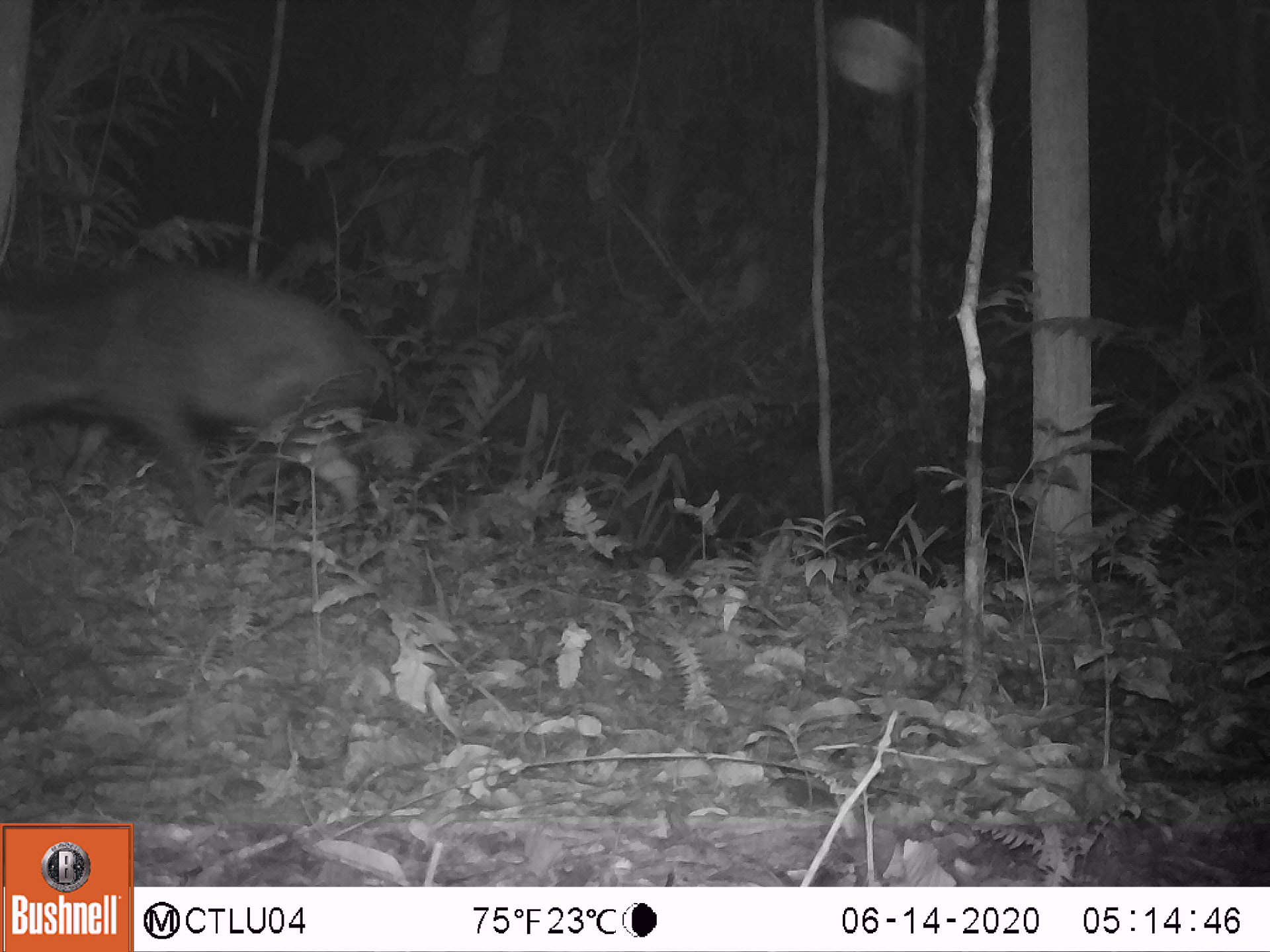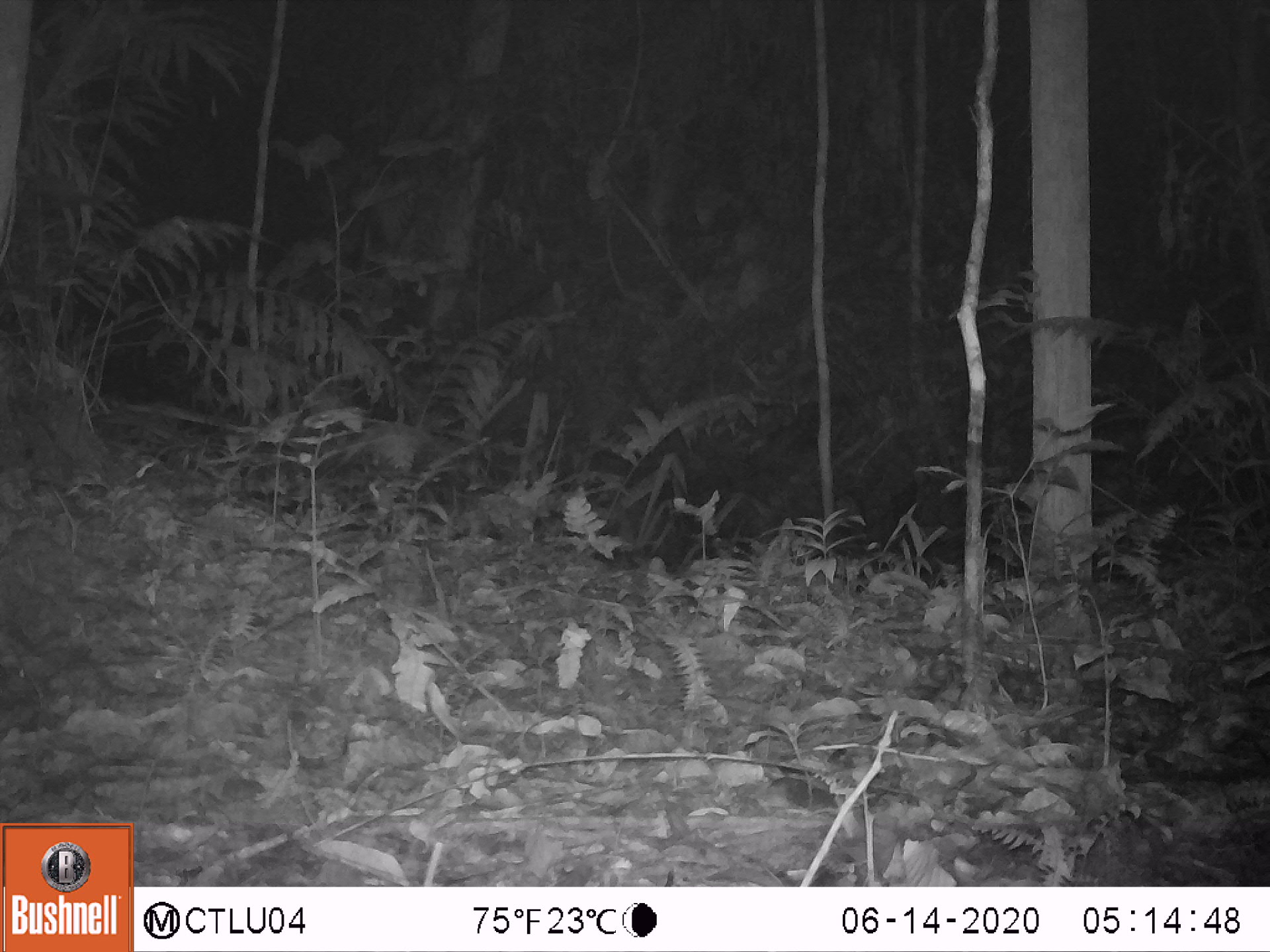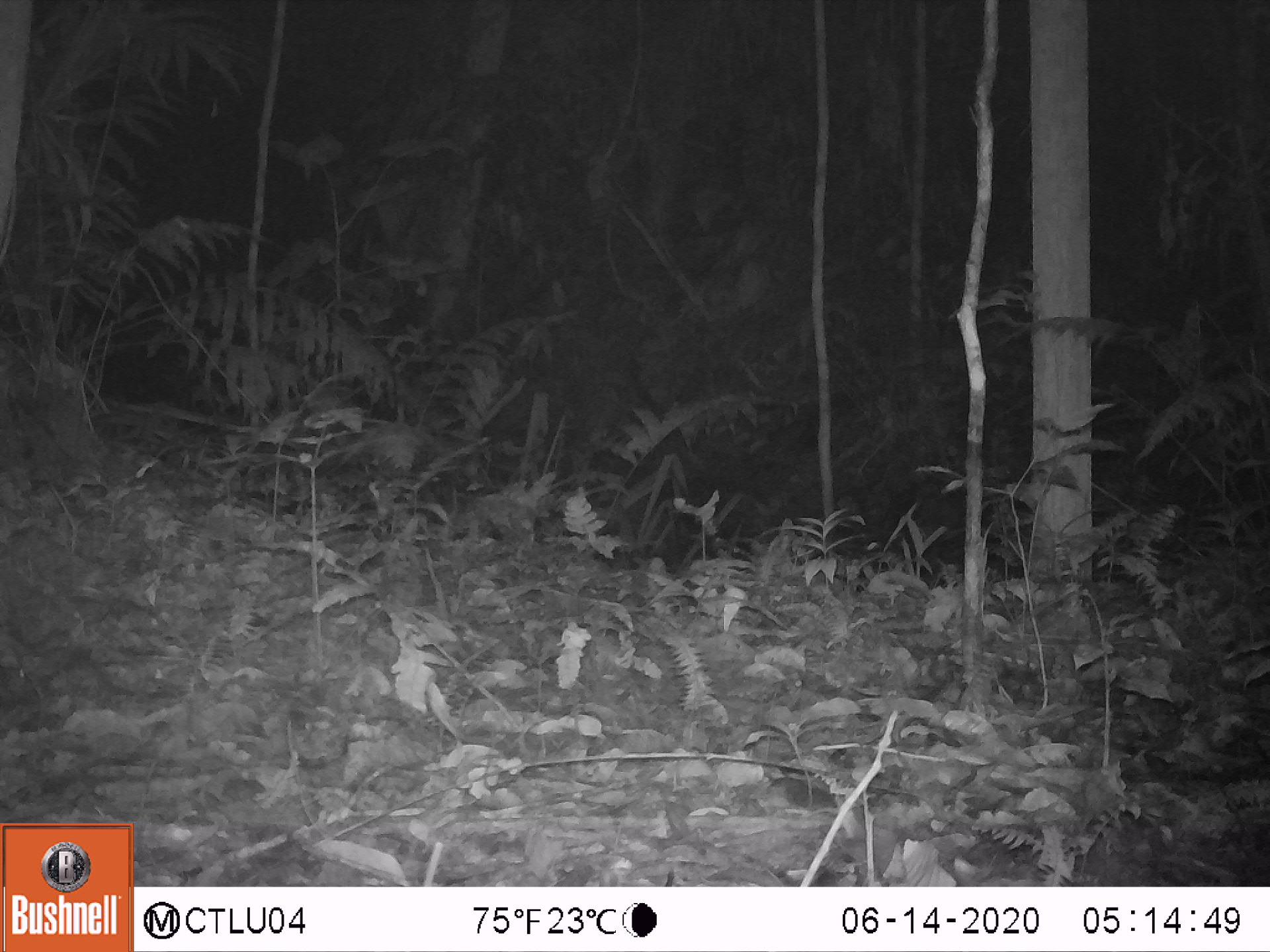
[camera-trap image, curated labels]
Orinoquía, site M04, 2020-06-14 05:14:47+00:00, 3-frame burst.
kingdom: Animalia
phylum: Chordata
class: Mammalia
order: Artiodactyla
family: Tayassuidae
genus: Pecari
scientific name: Pecari tajacu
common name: collared peccary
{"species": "collared peccary (Pecari tajacu)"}